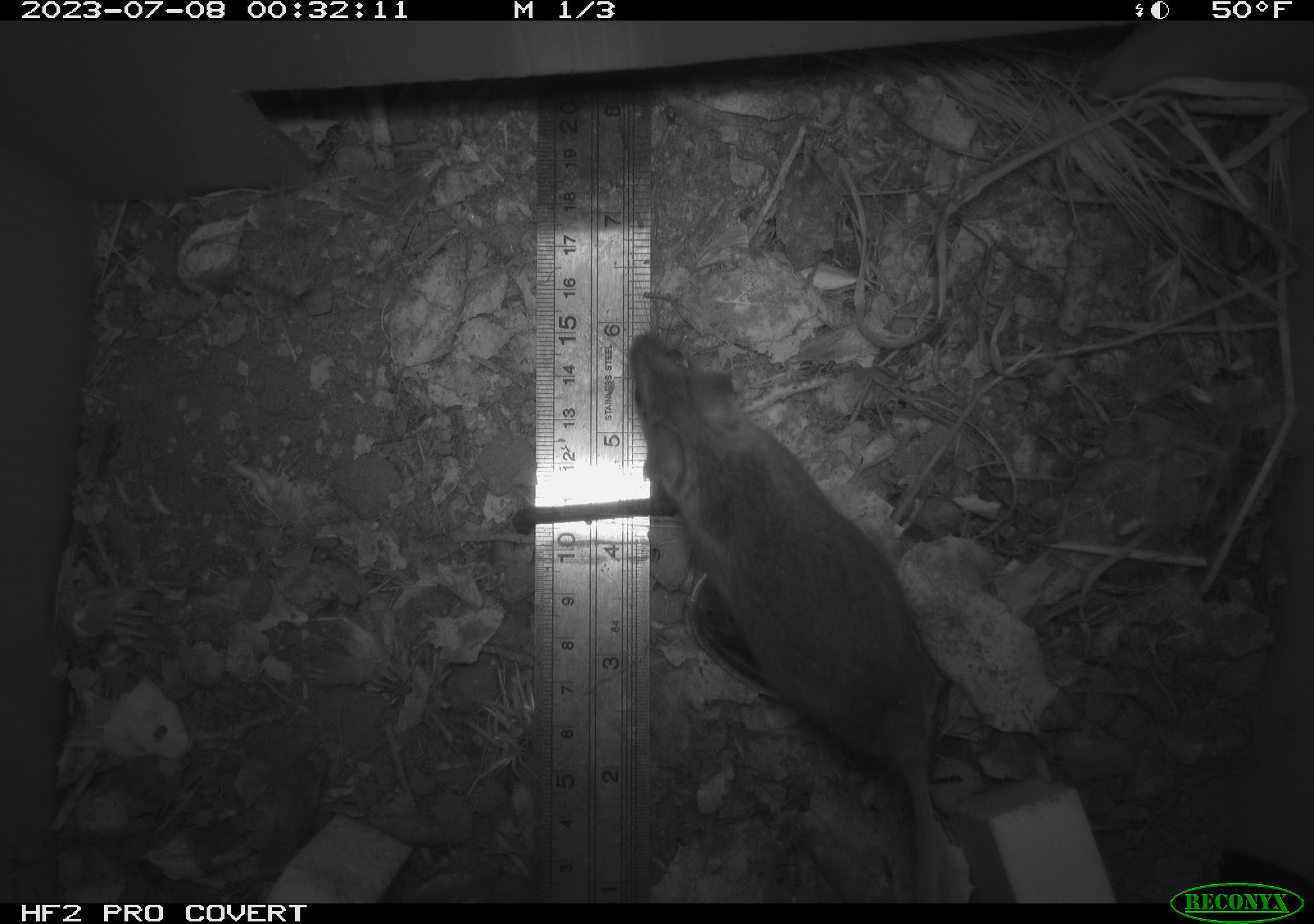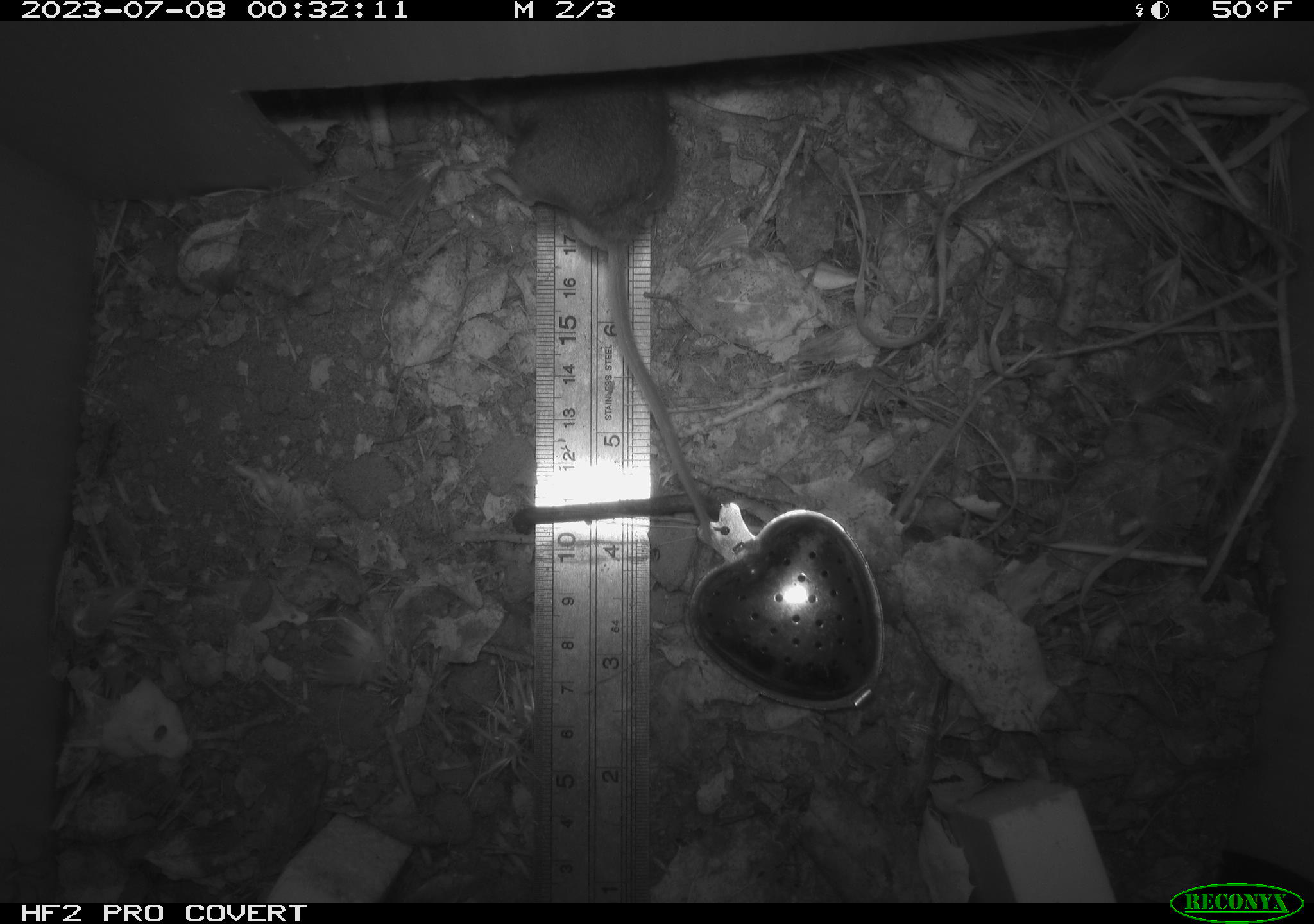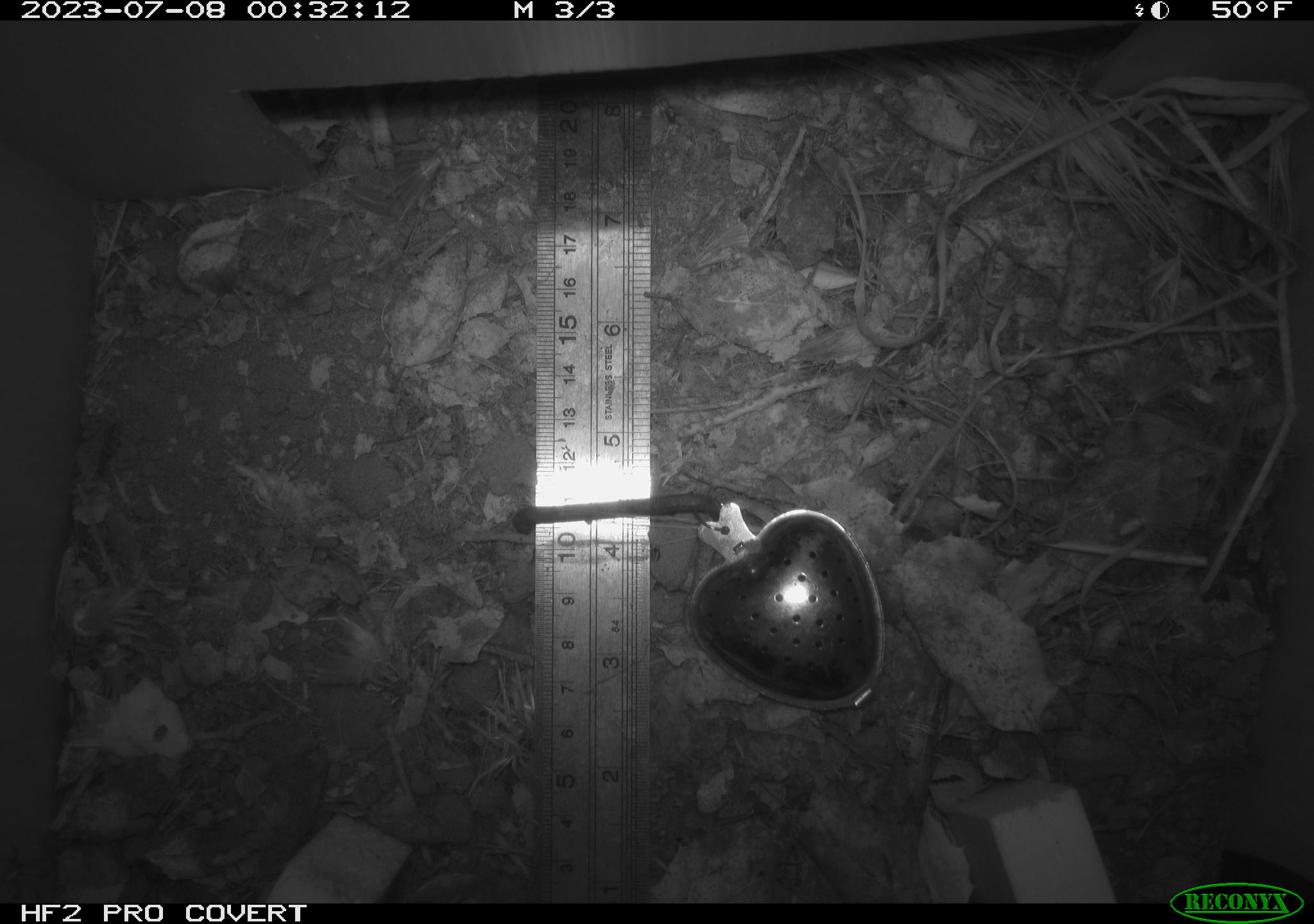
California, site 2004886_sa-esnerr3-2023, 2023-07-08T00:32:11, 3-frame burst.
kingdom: Animalia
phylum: Chordata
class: Mammalia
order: Rodentia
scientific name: Rodentia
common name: mouse species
Mouse species (Rodentia).